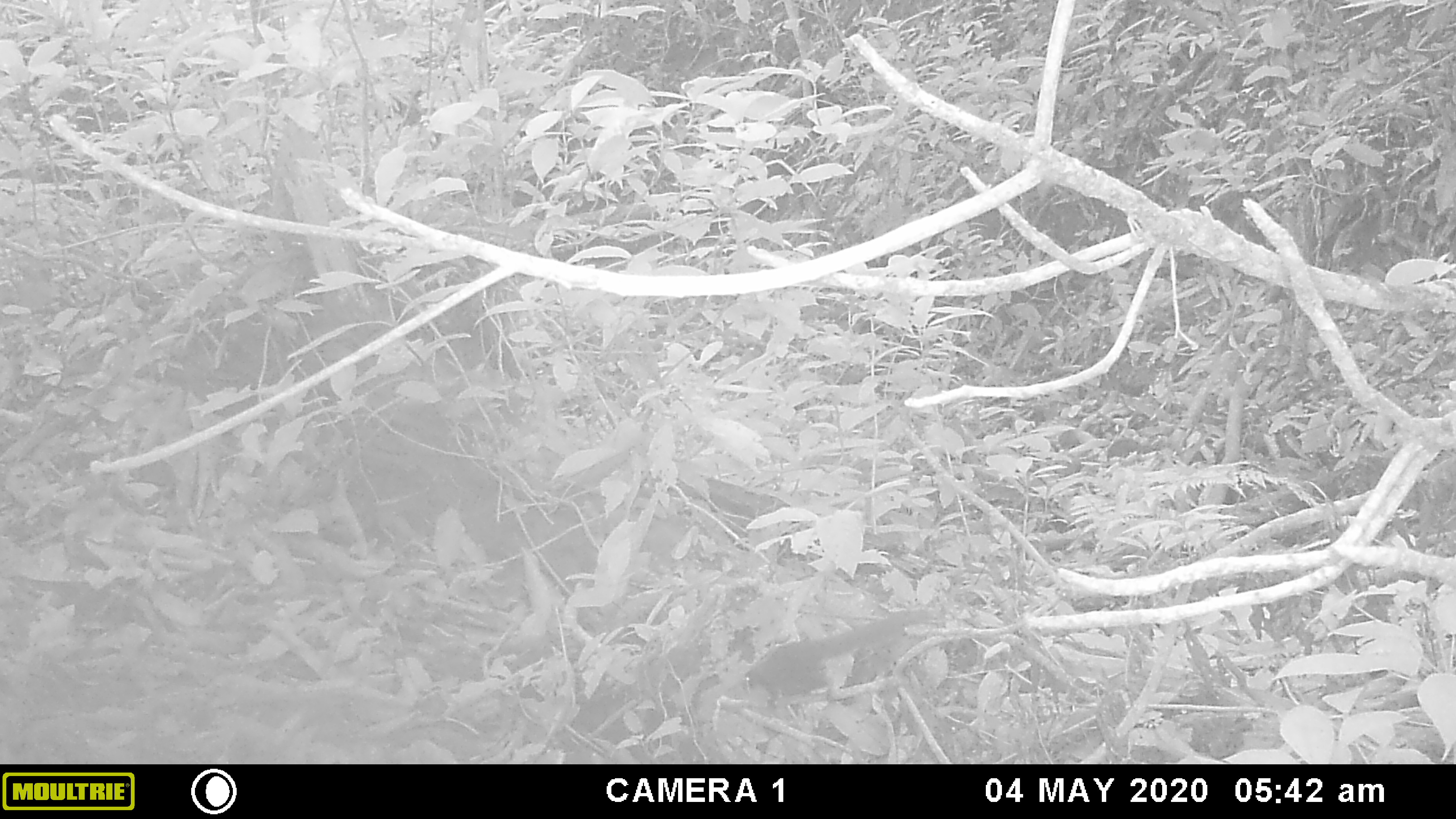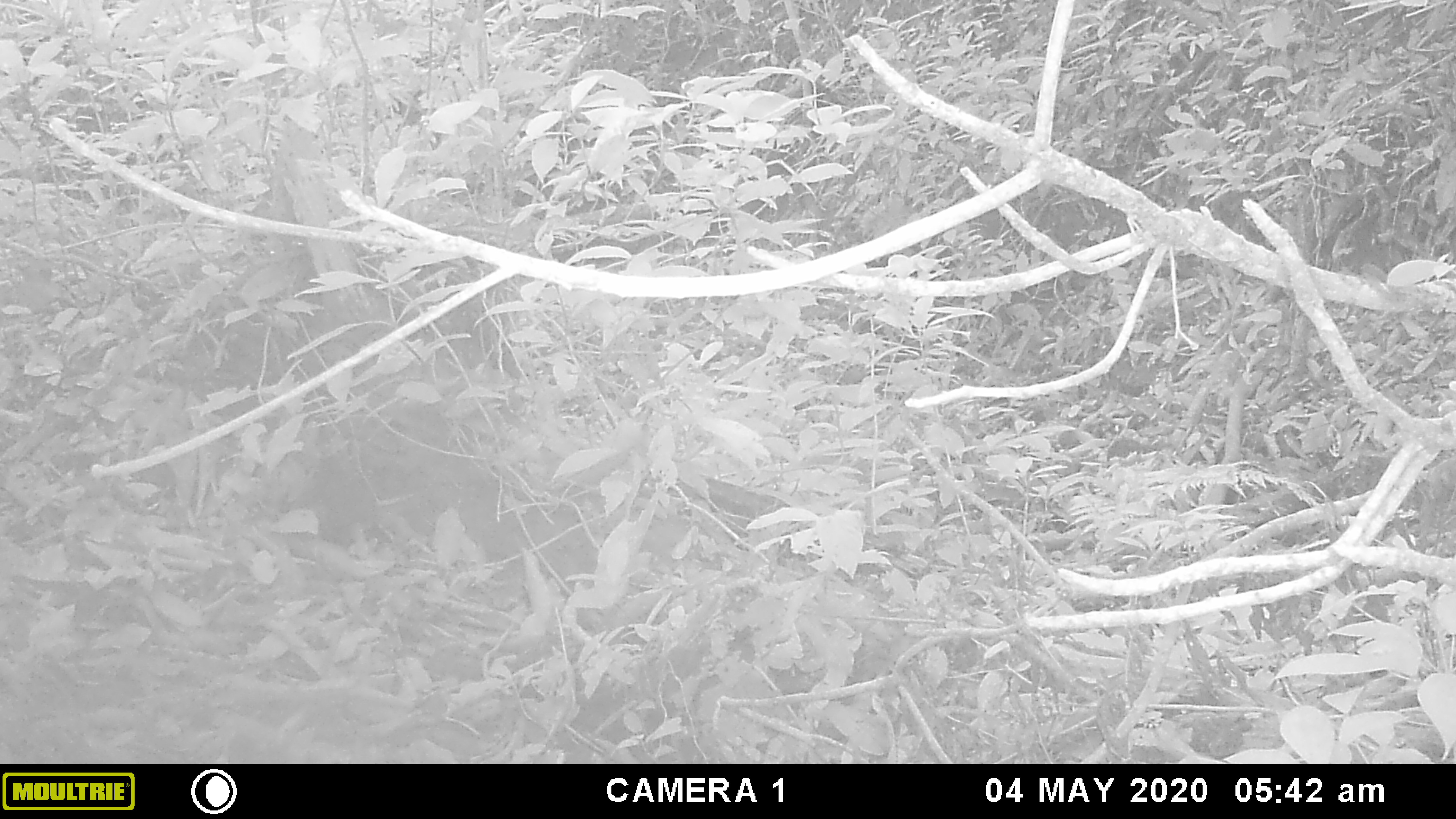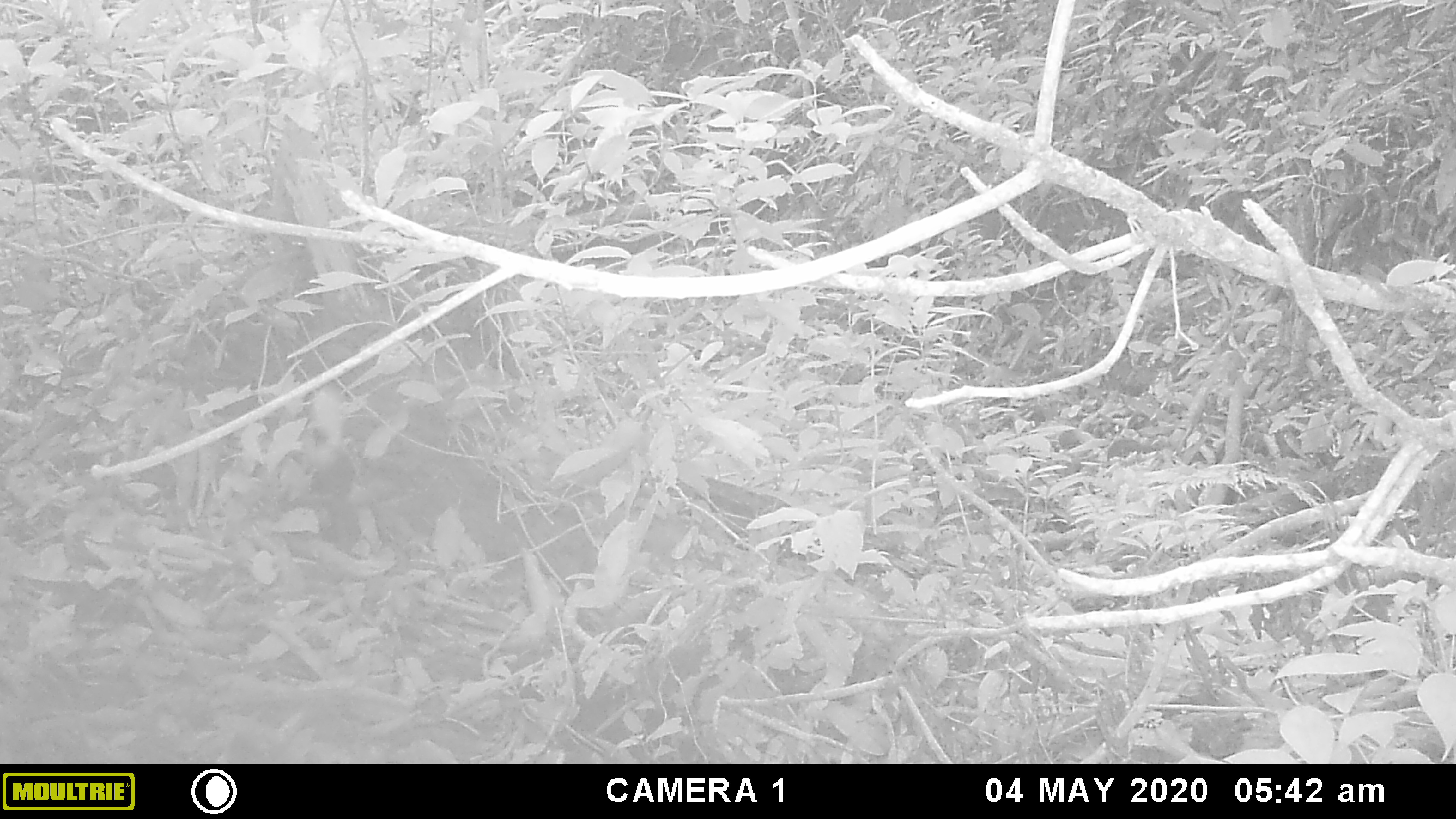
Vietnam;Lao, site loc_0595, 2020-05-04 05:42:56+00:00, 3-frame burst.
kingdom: Animalia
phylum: Chordata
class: Mammalia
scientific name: Mammalia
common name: mammal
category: unidentified small mammal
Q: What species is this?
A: Unidentified small mammal (mammal) (Mammalia).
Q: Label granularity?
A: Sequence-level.